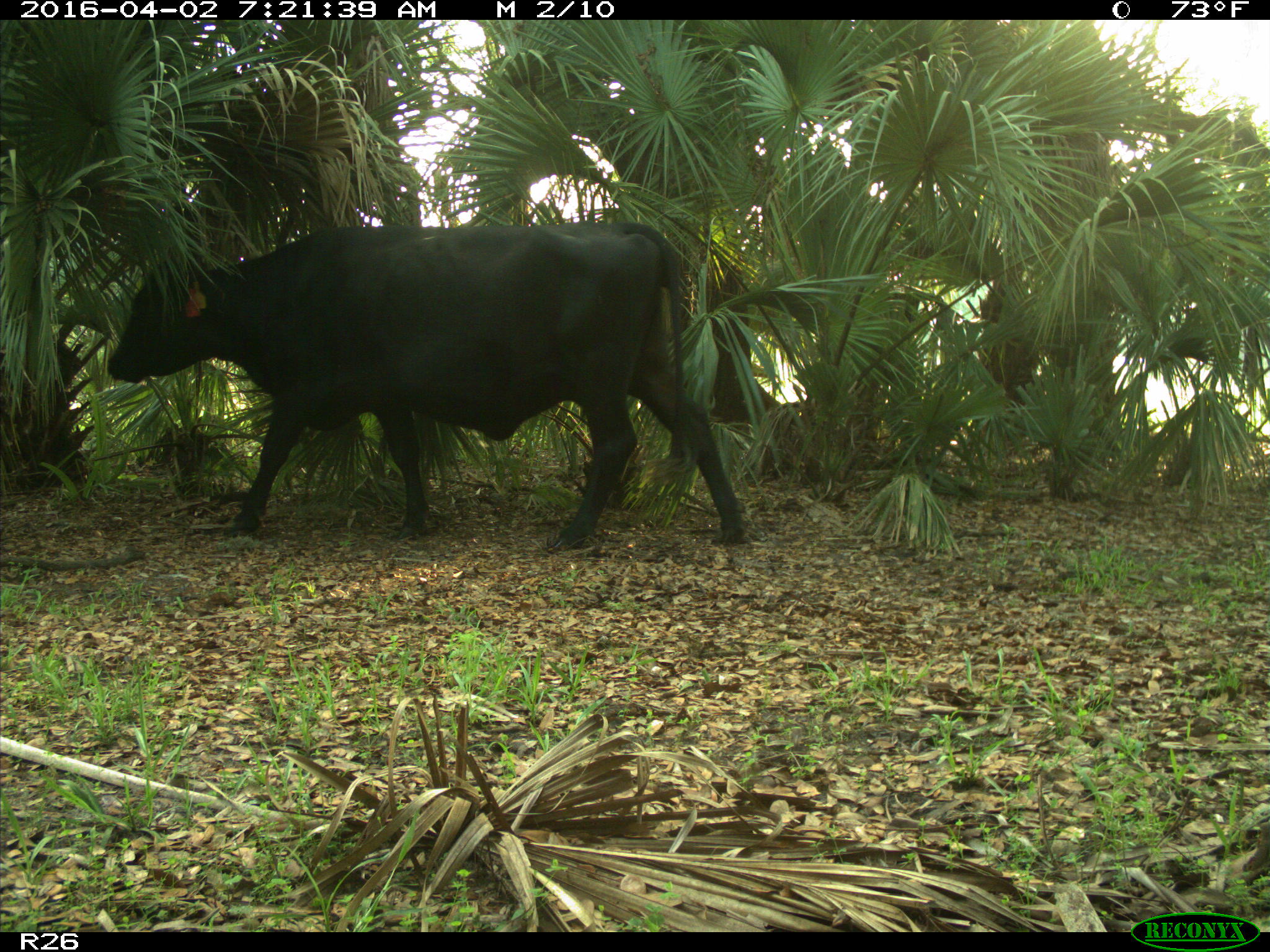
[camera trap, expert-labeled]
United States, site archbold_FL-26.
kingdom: Animalia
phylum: Chordata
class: Mammalia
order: Artiodactyla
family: Bovidae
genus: Bos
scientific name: Bos taurus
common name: domestic cow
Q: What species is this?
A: Bos taurus (domestic cow).